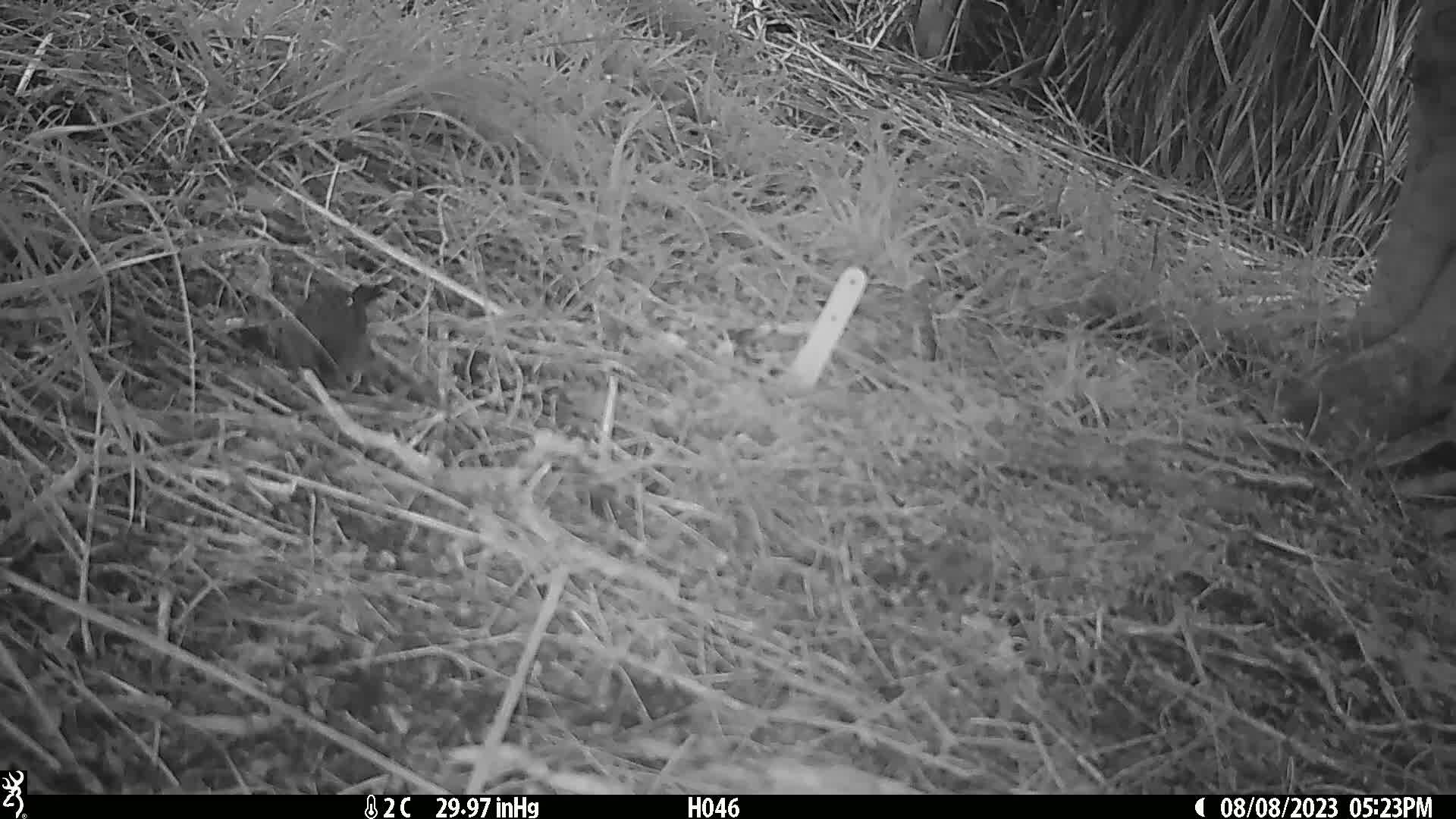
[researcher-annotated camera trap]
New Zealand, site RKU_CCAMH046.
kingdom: Animalia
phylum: Chordata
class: Aves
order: Passeriformes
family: Prunellidae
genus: Prunella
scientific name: Prunella modularis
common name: dunnock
Dunnock (Prunella modularis).